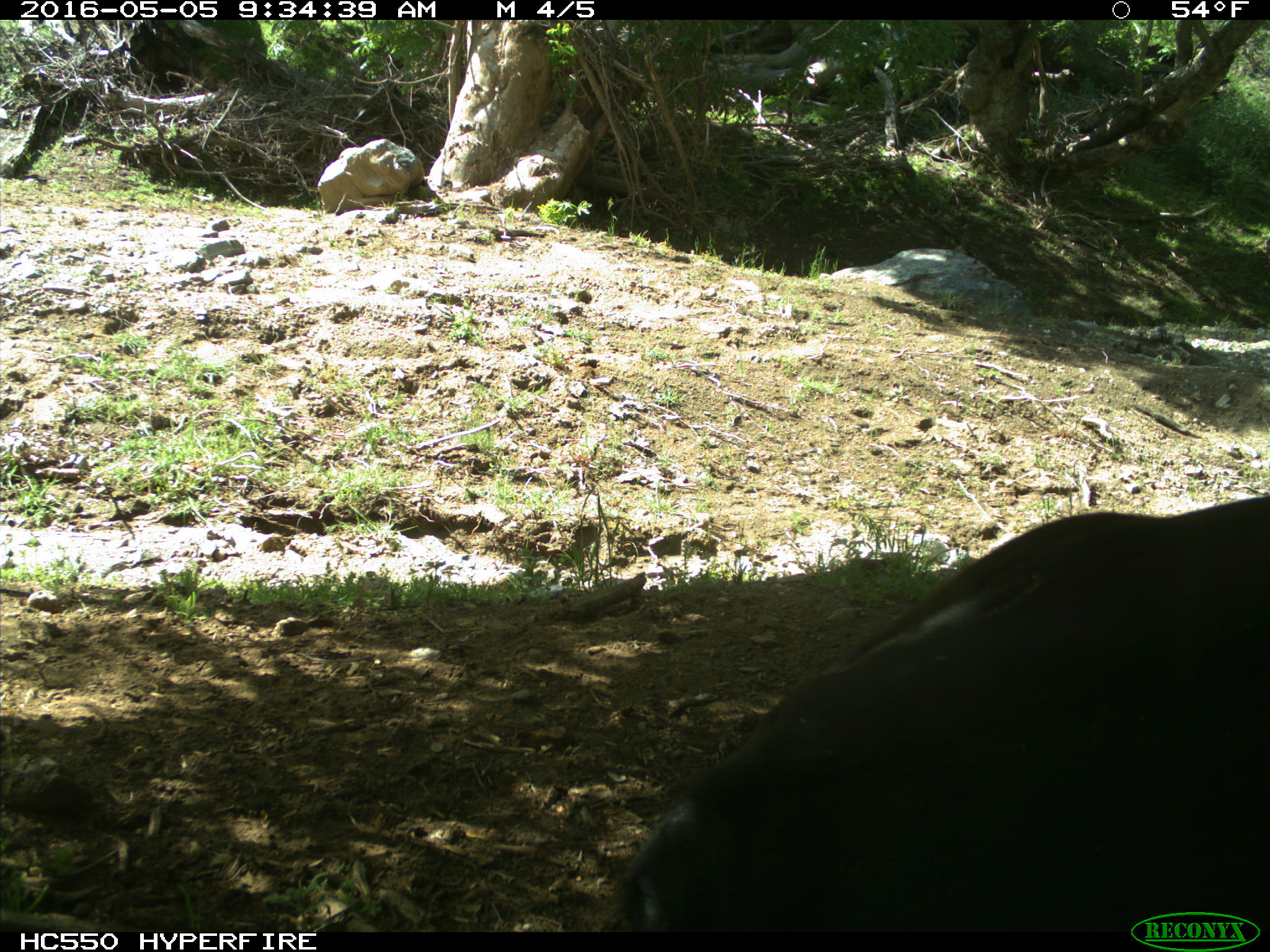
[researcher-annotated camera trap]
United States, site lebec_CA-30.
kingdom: Animalia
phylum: Chordata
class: Mammalia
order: Artiodactyla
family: Bovidae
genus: Bos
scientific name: Bos taurus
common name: domestic cow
Bos taurus (domestic cow).